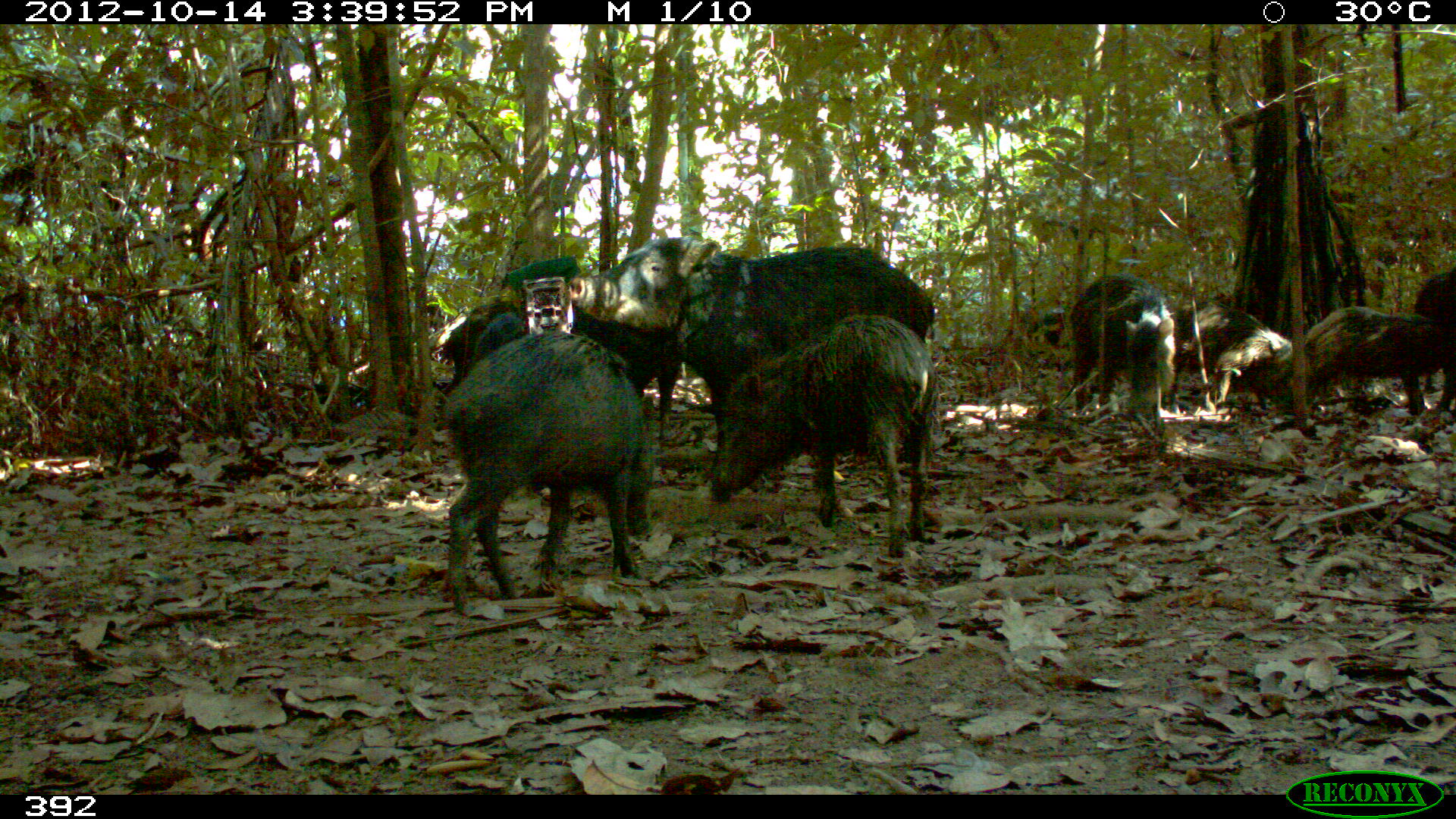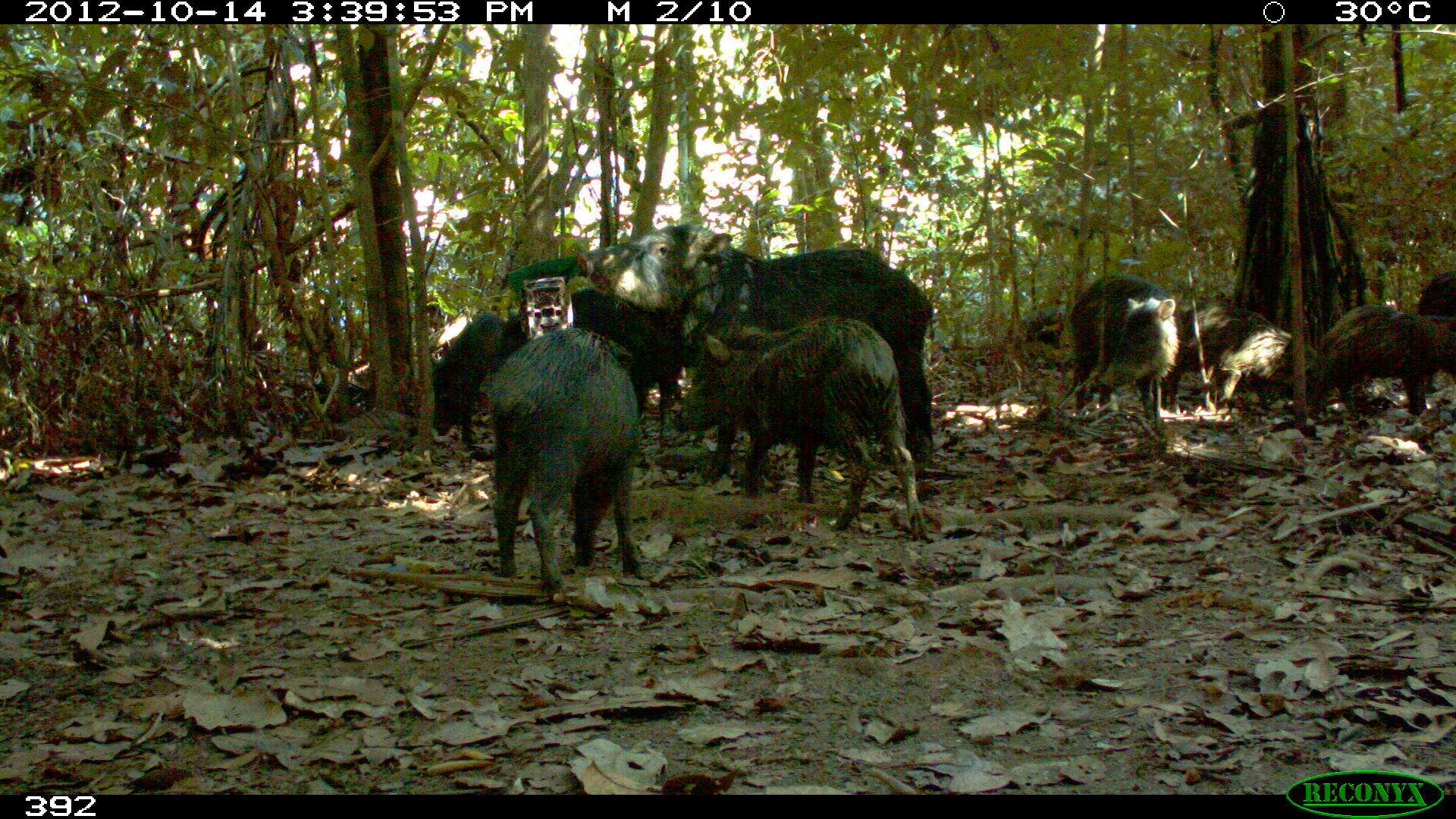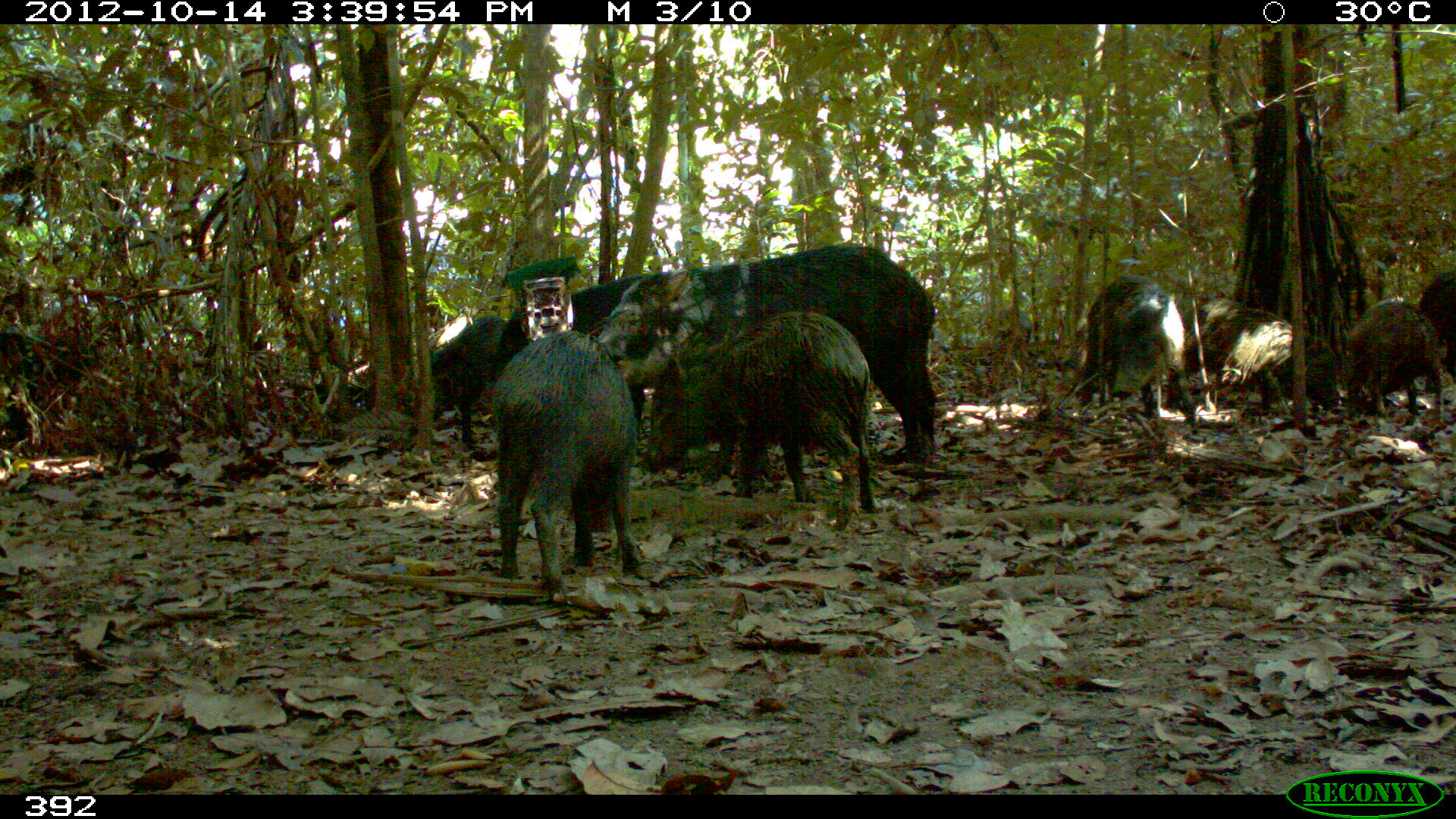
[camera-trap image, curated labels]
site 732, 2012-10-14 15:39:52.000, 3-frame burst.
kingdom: Animalia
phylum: Chordata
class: Mammalia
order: Artiodactyla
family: Tayassuidae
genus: Tayassu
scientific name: Tayassu pecari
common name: white-lipped peccary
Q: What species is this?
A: Tayassu pecari (white-lipped peccary).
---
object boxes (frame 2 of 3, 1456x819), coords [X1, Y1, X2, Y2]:
tayassu pecari: [569, 225, 934, 480]; [669, 322, 932, 544]; [484, 330, 641, 602]; [565, 288, 685, 446]; [1066, 272, 1178, 431]; [1306, 298, 1455, 417]; [1177, 300, 1323, 407]; [419, 310, 523, 450]; [1416, 269, 1456, 318]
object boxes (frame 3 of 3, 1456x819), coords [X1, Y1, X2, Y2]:
tayassu pecari: [591, 242, 939, 478]; [640, 310, 880, 532]; [488, 329, 650, 606]; [496, 276, 671, 428]; [1168, 300, 1338, 416]; [1077, 275, 1201, 424]; [1340, 297, 1456, 418]; [429, 311, 527, 447]; [1419, 269, 1455, 381]